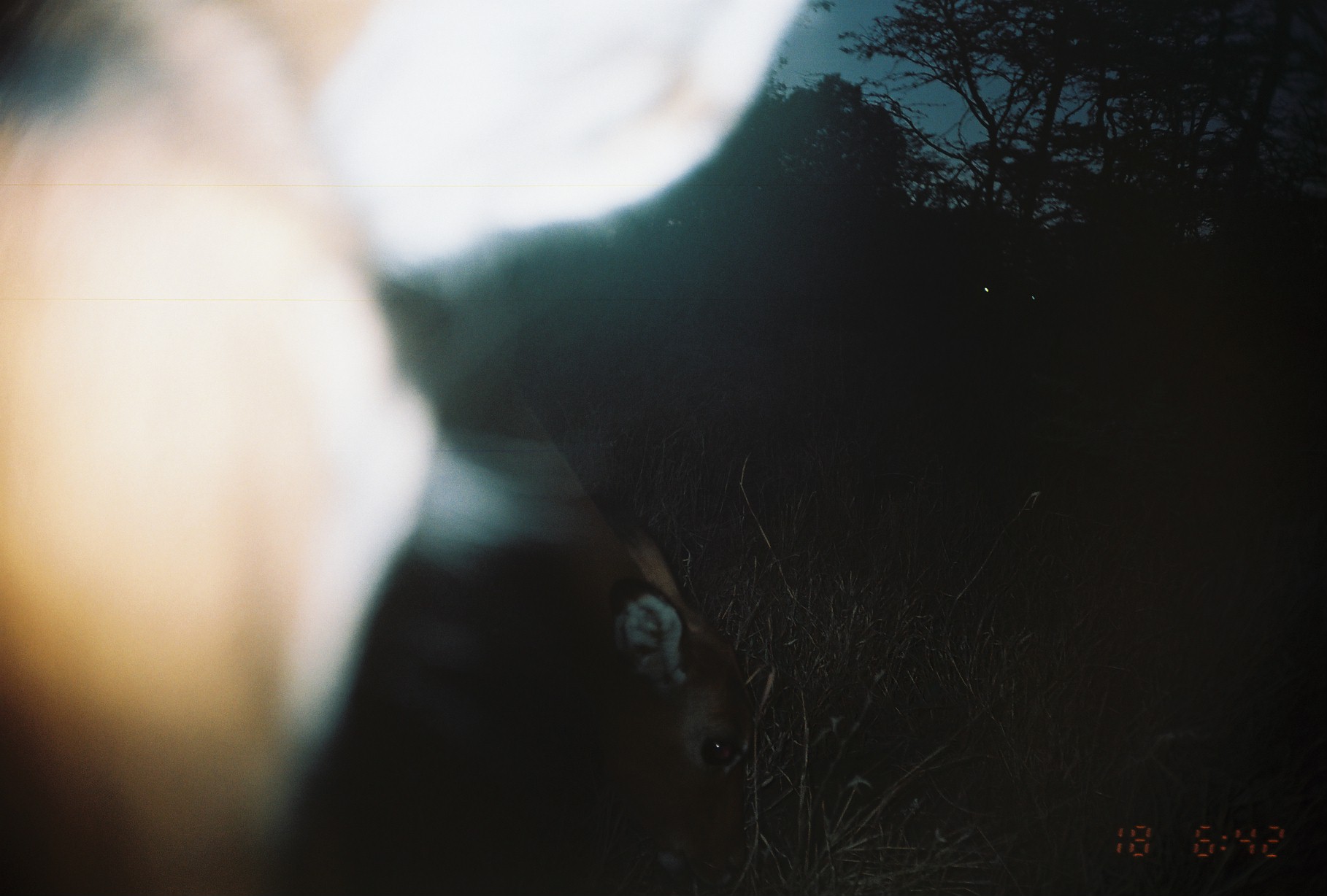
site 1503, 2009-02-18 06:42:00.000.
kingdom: Animalia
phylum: Chordata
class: Mammalia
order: Artiodactyla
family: Bovidae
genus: Aepyceros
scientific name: Aepyceros melampus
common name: impala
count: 2